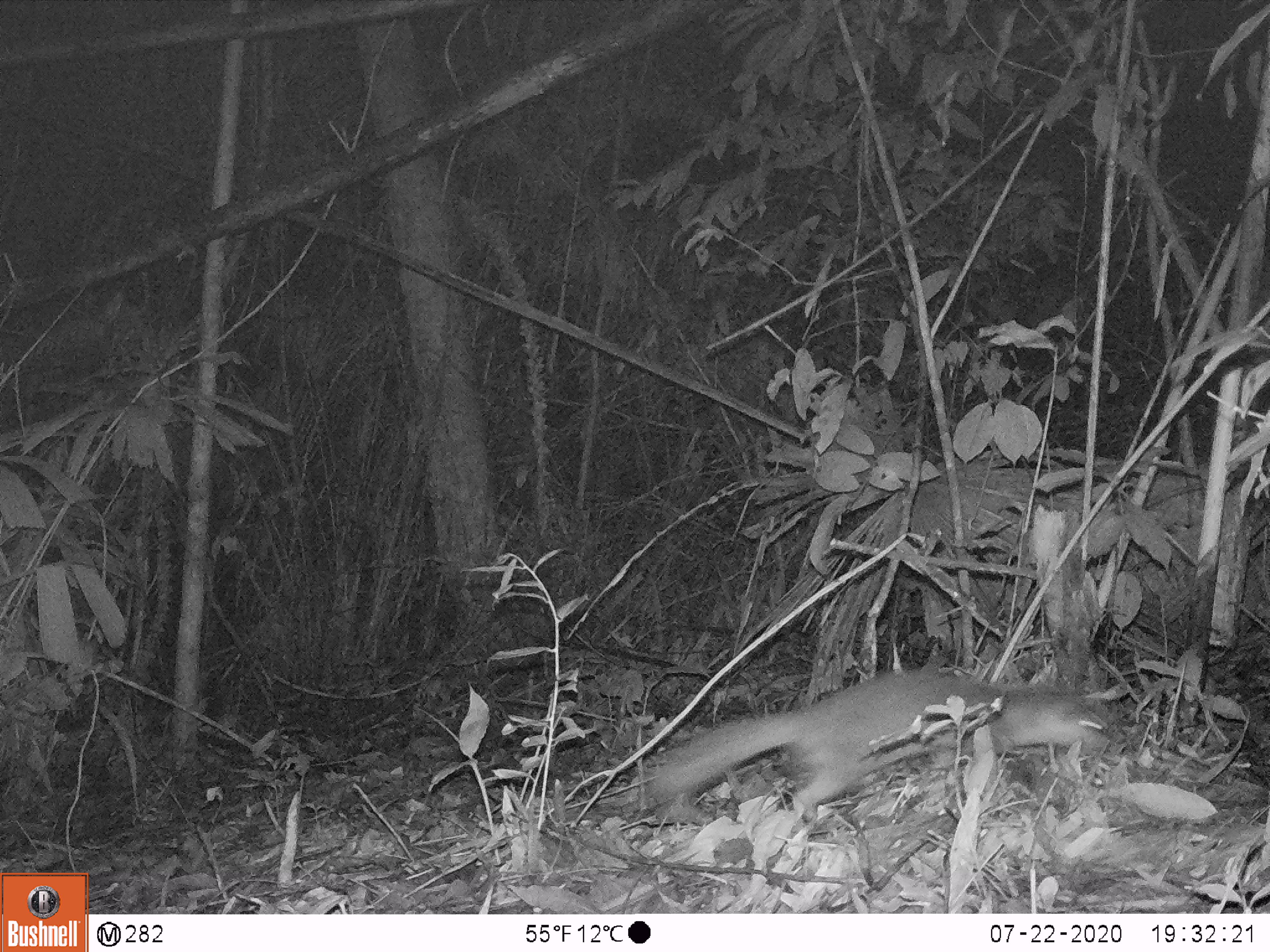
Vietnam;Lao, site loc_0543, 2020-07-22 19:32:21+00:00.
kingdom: Animalia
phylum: Chordata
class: Mammalia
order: Carnivora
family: Mustelidae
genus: Melogale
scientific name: Melogale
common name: ferret badger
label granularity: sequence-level